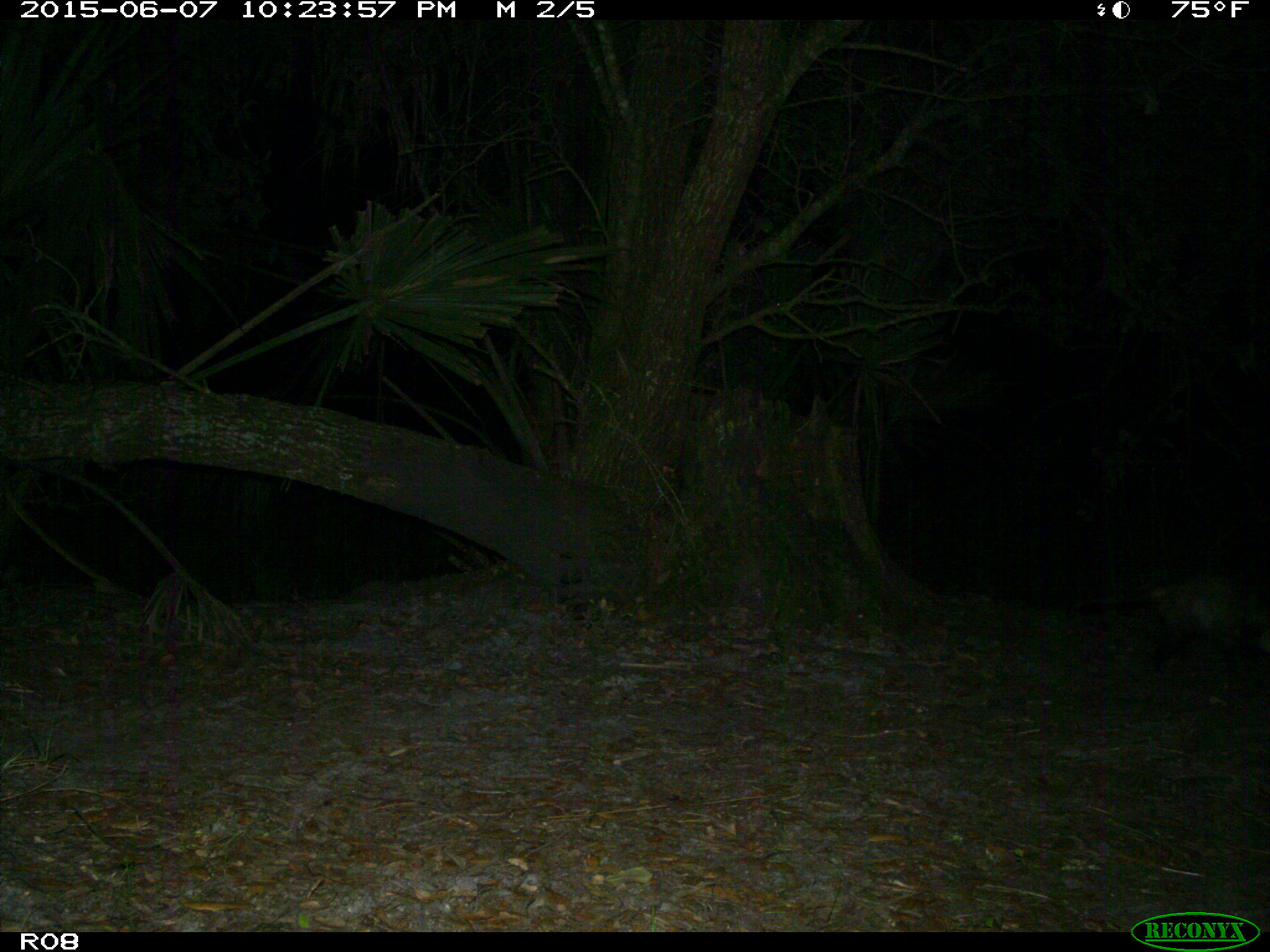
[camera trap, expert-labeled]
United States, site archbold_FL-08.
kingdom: Animalia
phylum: Chordata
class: Mammalia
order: Didelphimorphia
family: Didelphidae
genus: Didelphis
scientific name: Didelphis virginiana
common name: virginia opossum